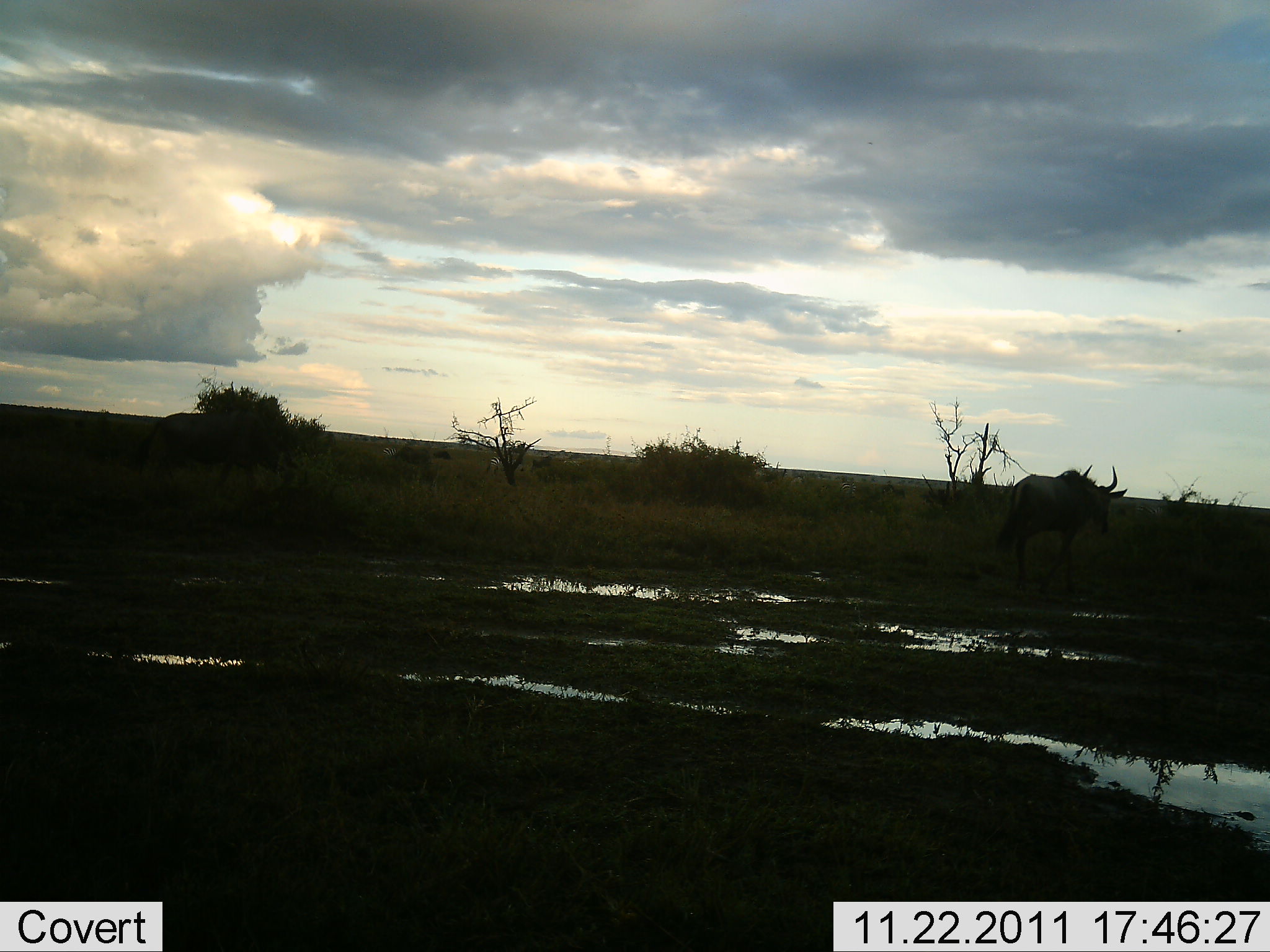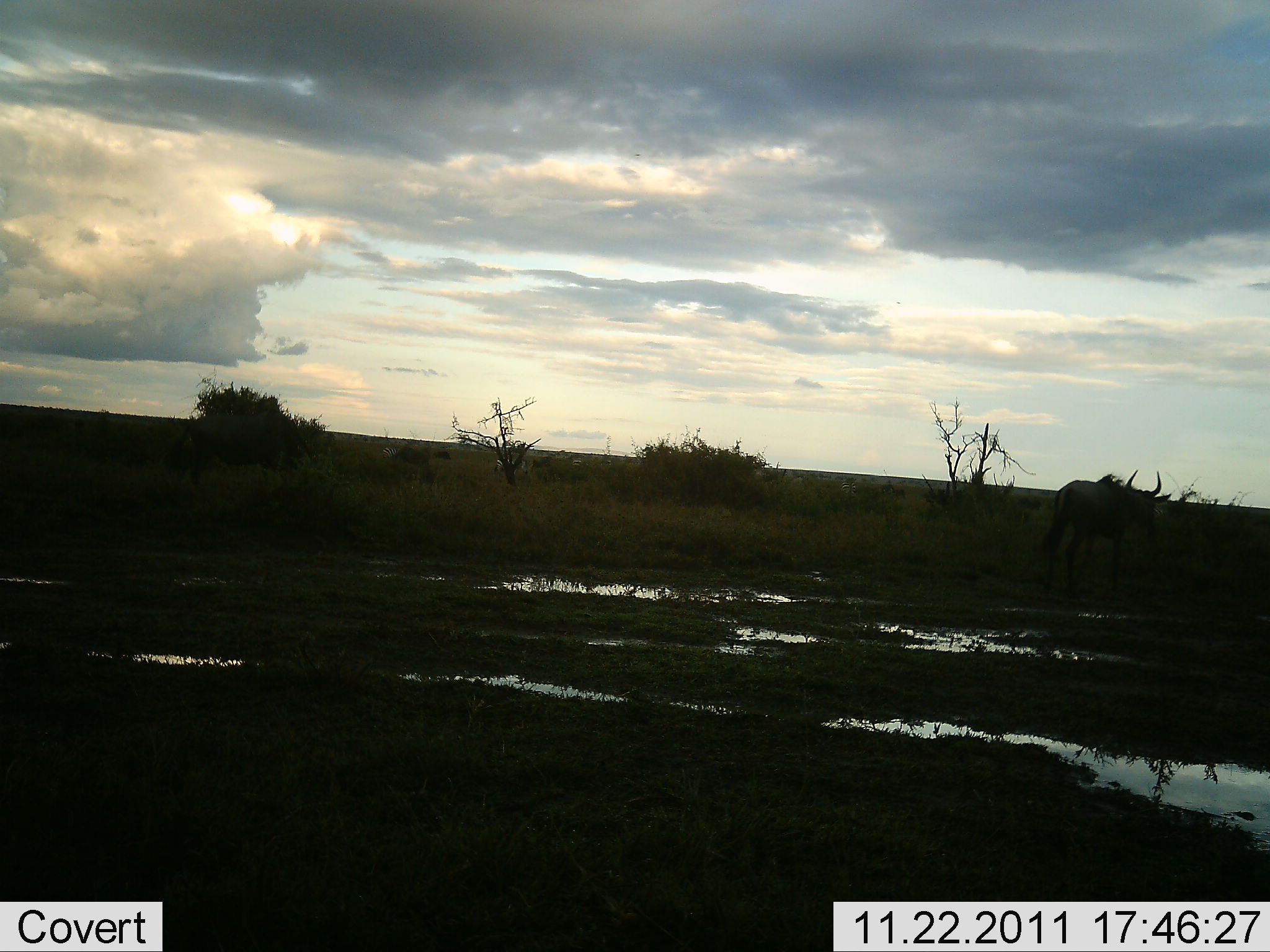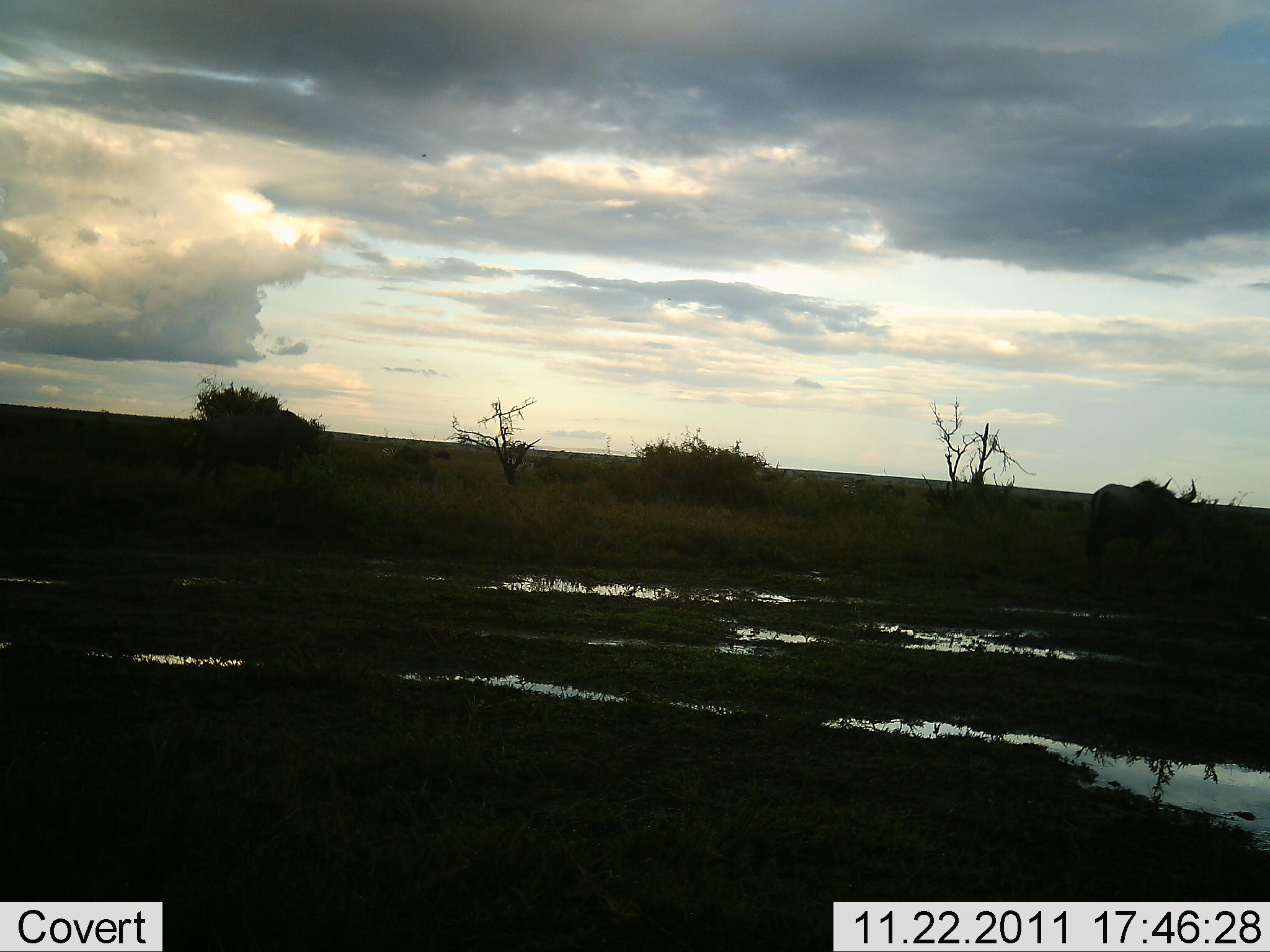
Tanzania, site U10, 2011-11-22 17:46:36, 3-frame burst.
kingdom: Animalia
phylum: Chordata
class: Mammalia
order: Artiodactyla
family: Bovidae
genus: Connochaetes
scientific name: Connochaetes taurinus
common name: blue wildebeest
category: wildebeest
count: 2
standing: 0%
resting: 0%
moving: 100%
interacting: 0%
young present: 0%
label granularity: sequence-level